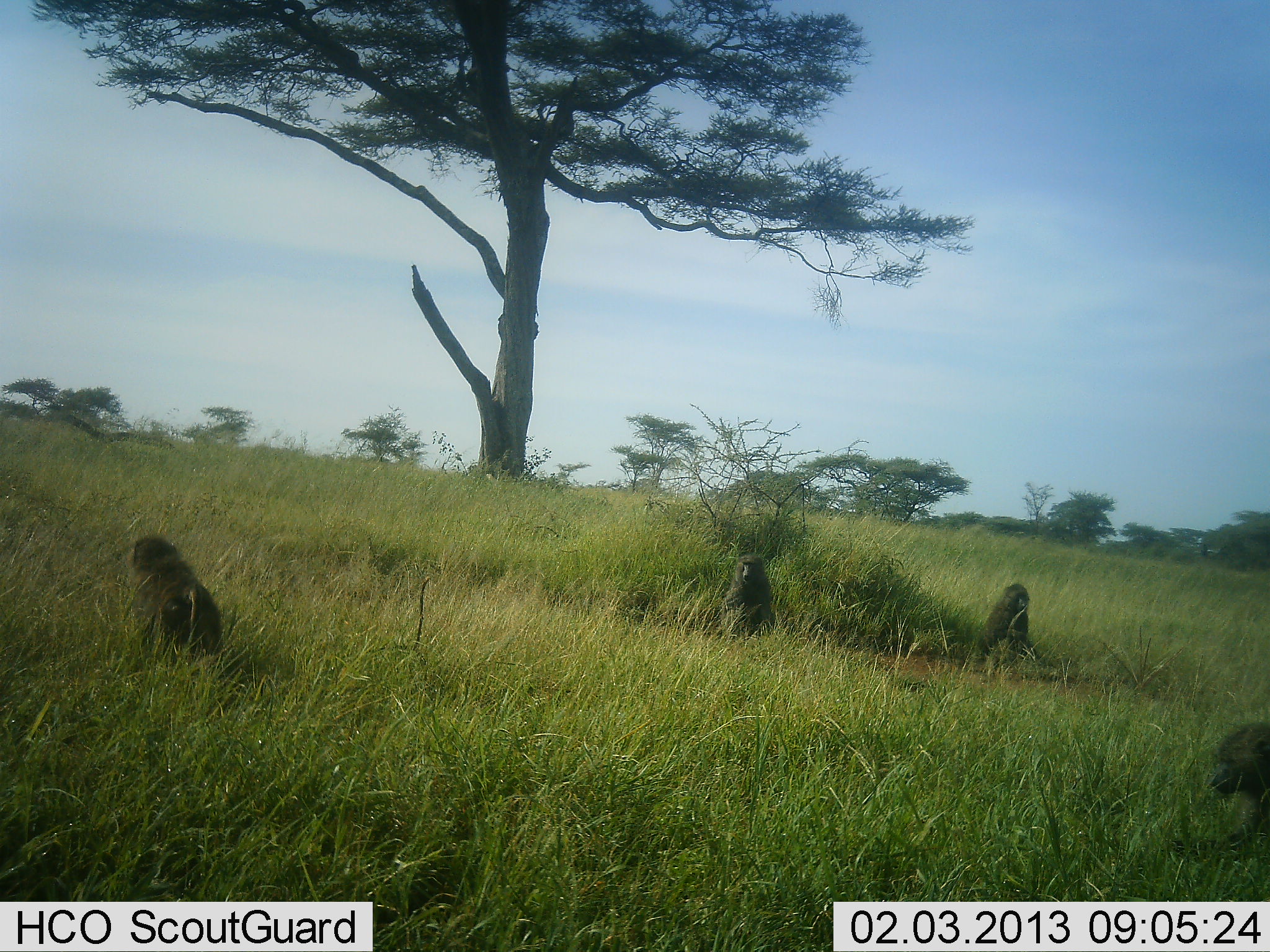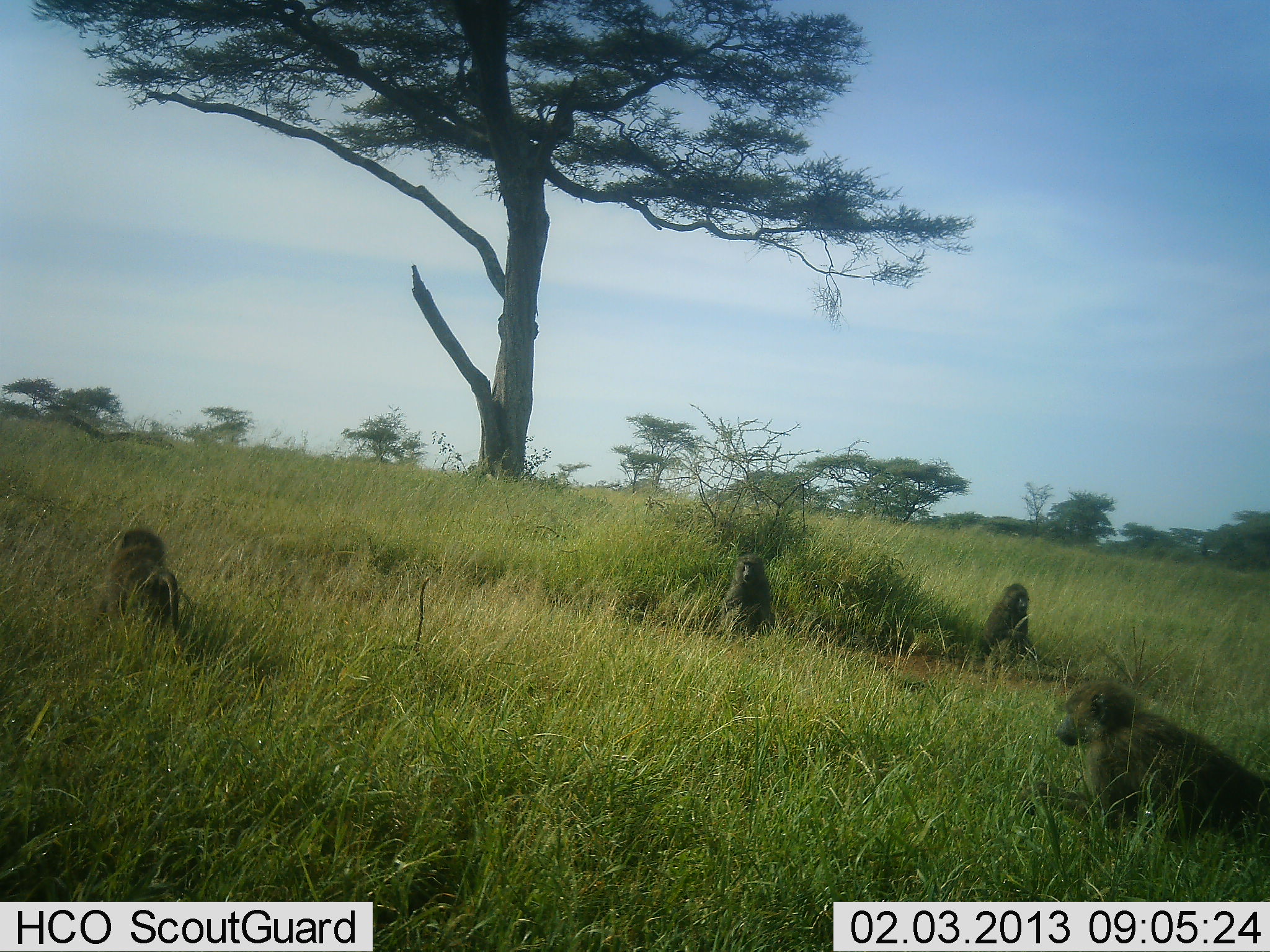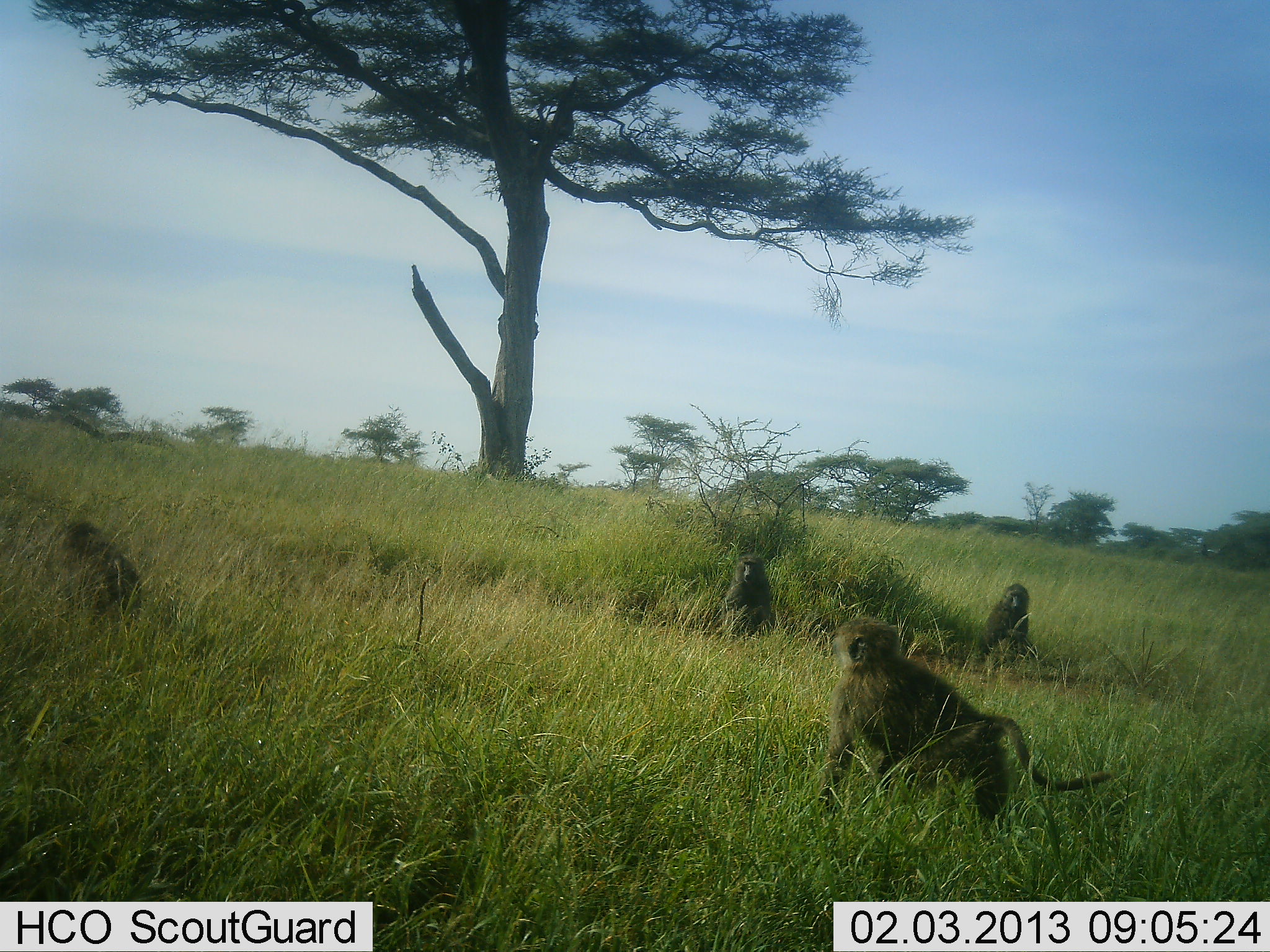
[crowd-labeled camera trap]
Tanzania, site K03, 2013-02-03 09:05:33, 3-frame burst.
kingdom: Animalia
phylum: Chordata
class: Mammalia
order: Primates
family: Cercopithecidae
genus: Papio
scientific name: Papio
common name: baboon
Baboon (Papio), count 4. Behavior (volunteer vote fractions): standing 11%, resting 79%, moving 84%, interacting 0%. Young present (vote fraction): 0%. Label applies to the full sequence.